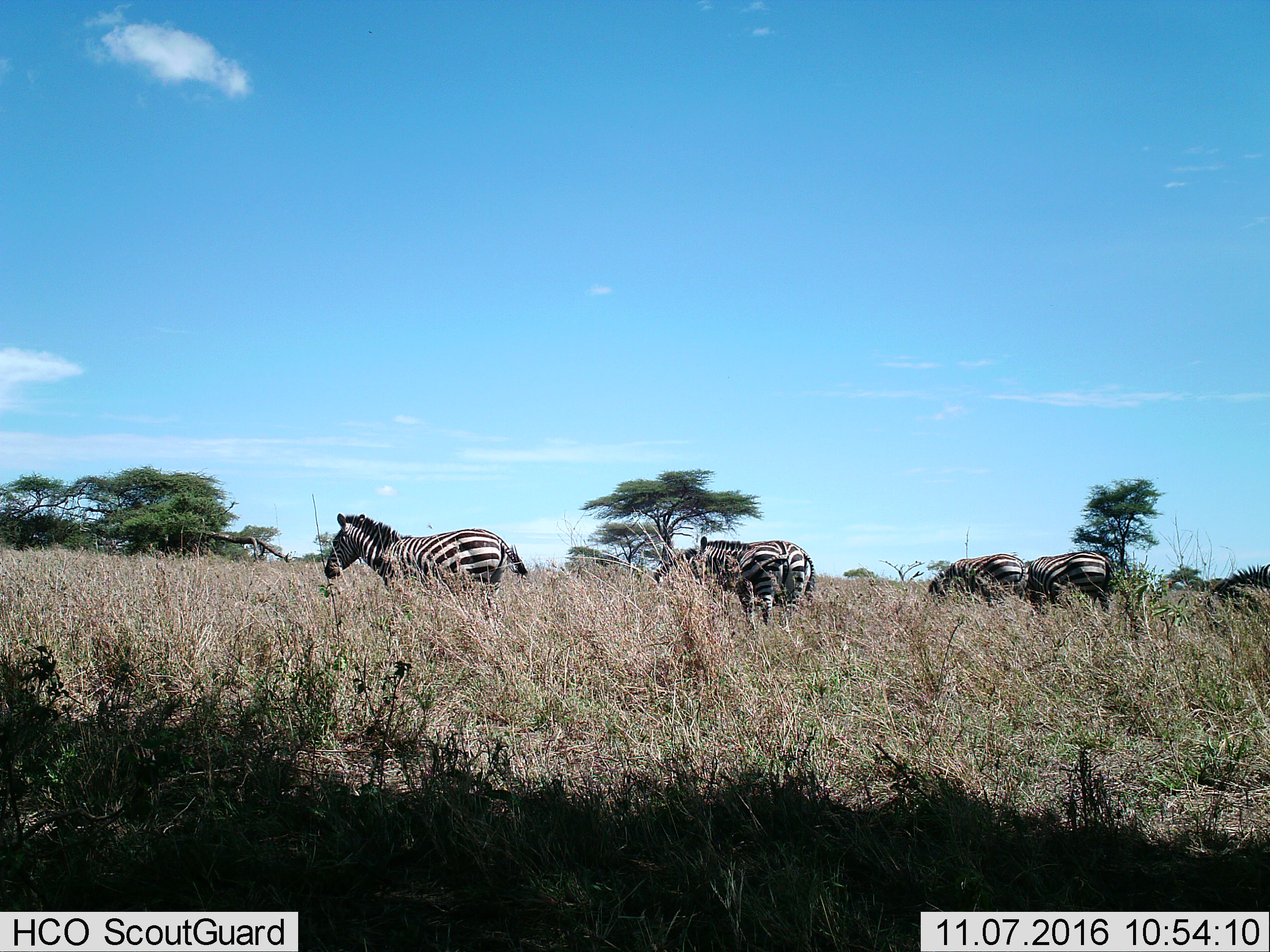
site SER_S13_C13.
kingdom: Animalia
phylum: Chordata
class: Mammalia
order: Perissodactyla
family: Equidae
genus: Equus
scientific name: Equus quagga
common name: plains zebra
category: zebraplains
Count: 6.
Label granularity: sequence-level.